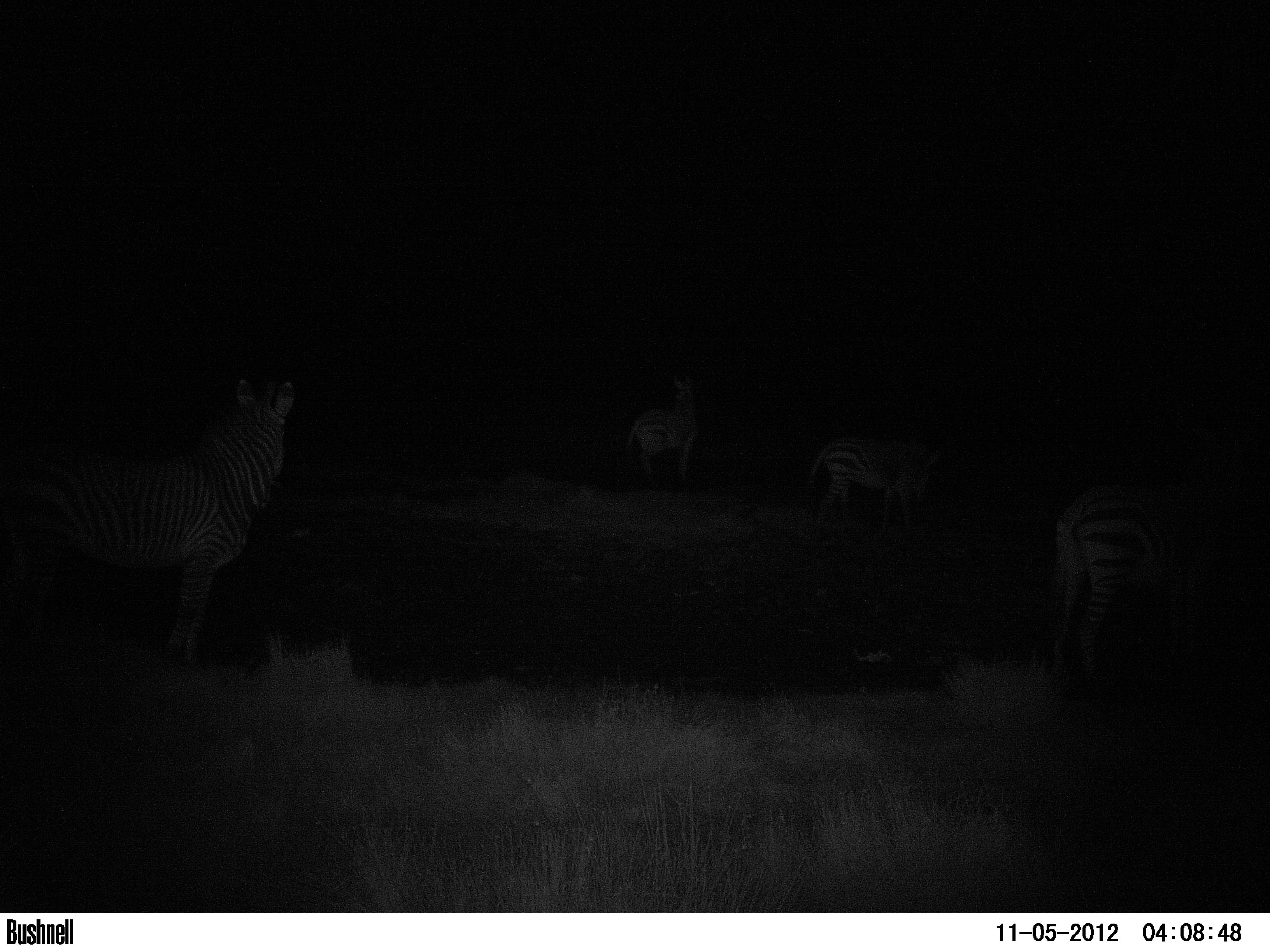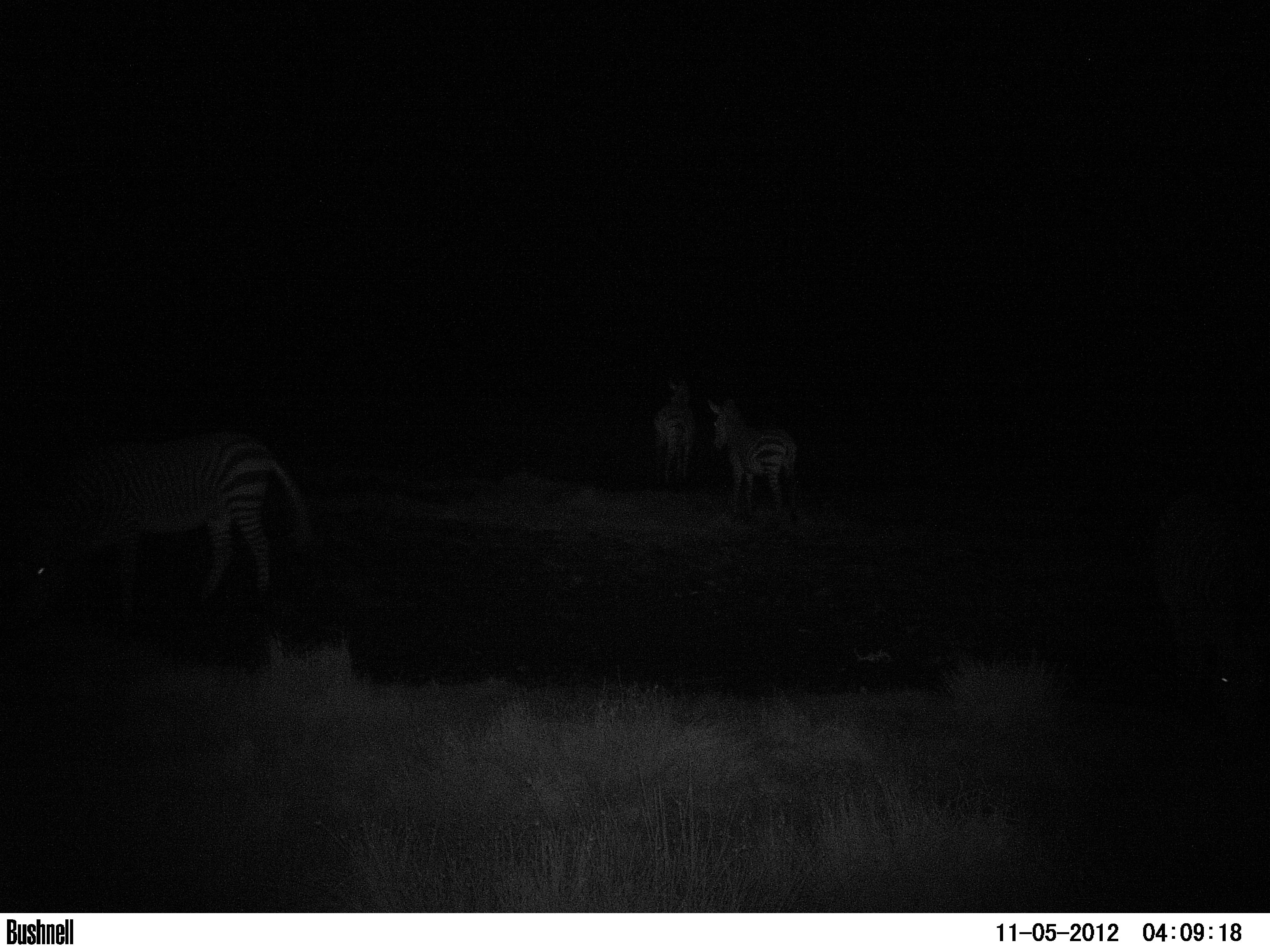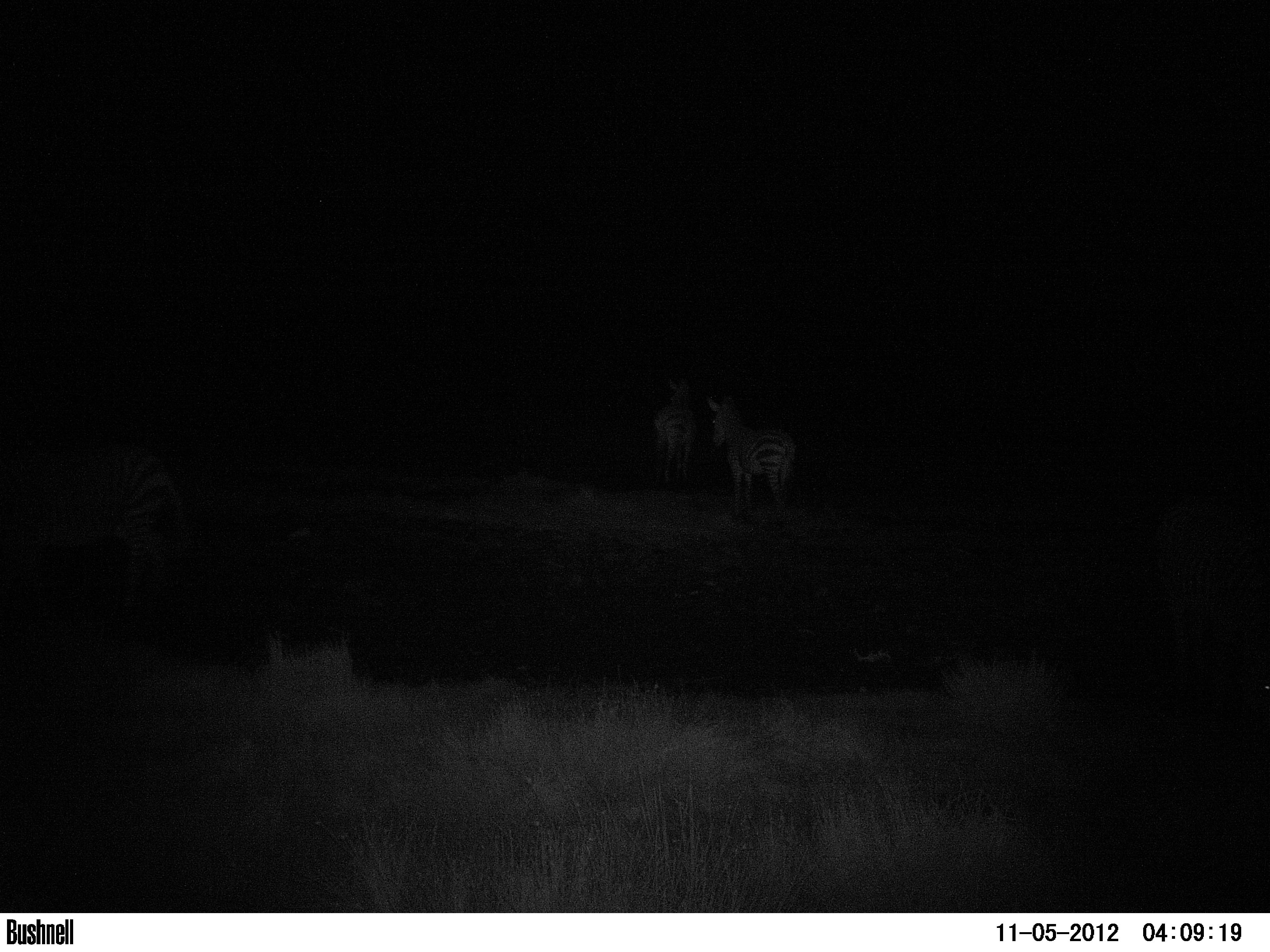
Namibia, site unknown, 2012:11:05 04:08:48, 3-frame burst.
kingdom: Animalia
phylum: Chordata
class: Mammalia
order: Perissodactyla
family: Equidae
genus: Equus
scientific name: Equus zebra hartmannae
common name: hartmann's mountain zebra